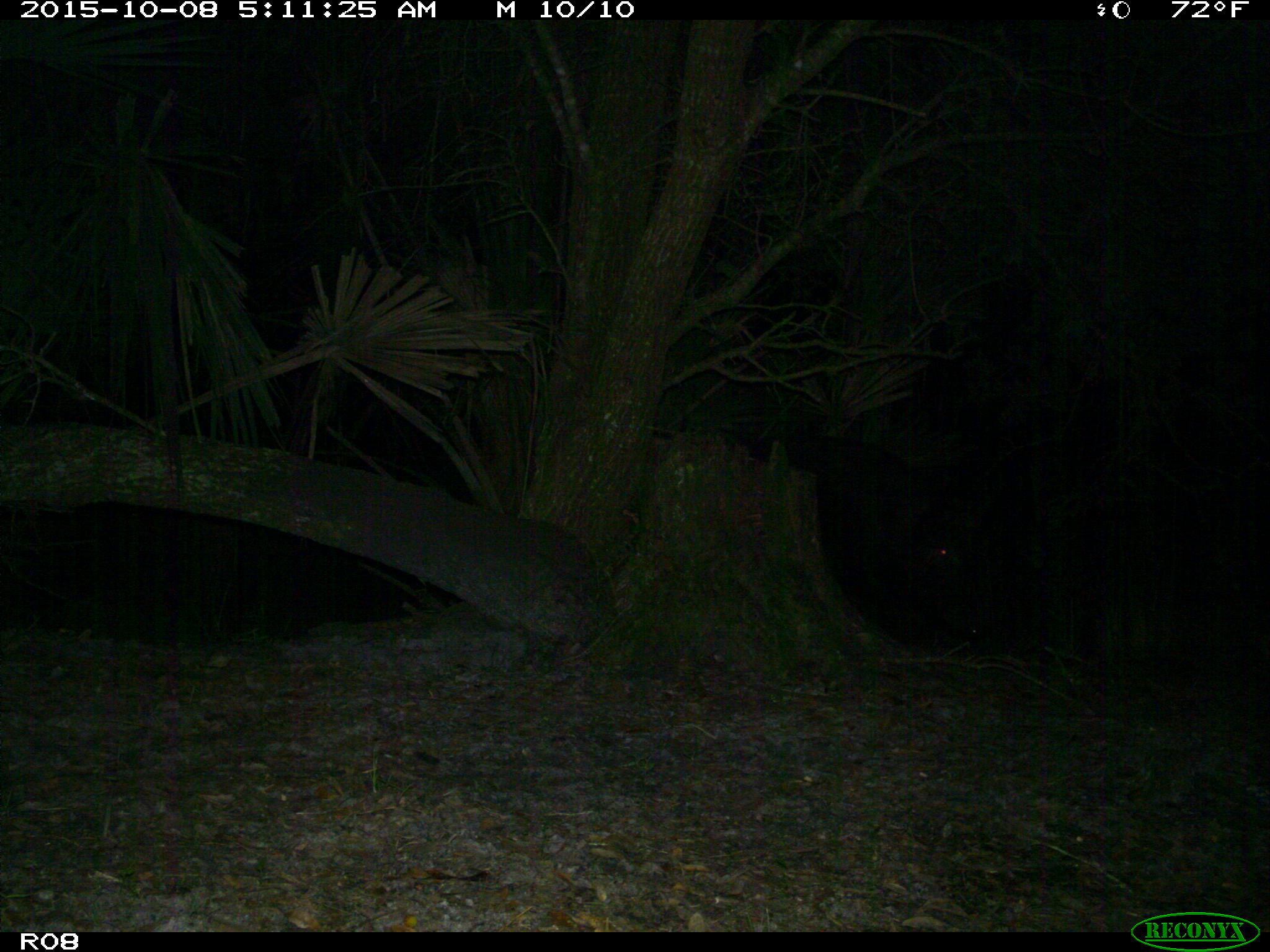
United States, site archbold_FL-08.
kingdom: Animalia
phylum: Chordata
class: Mammalia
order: Artiodactyla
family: Suidae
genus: Sus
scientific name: Sus scrofa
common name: wild boar